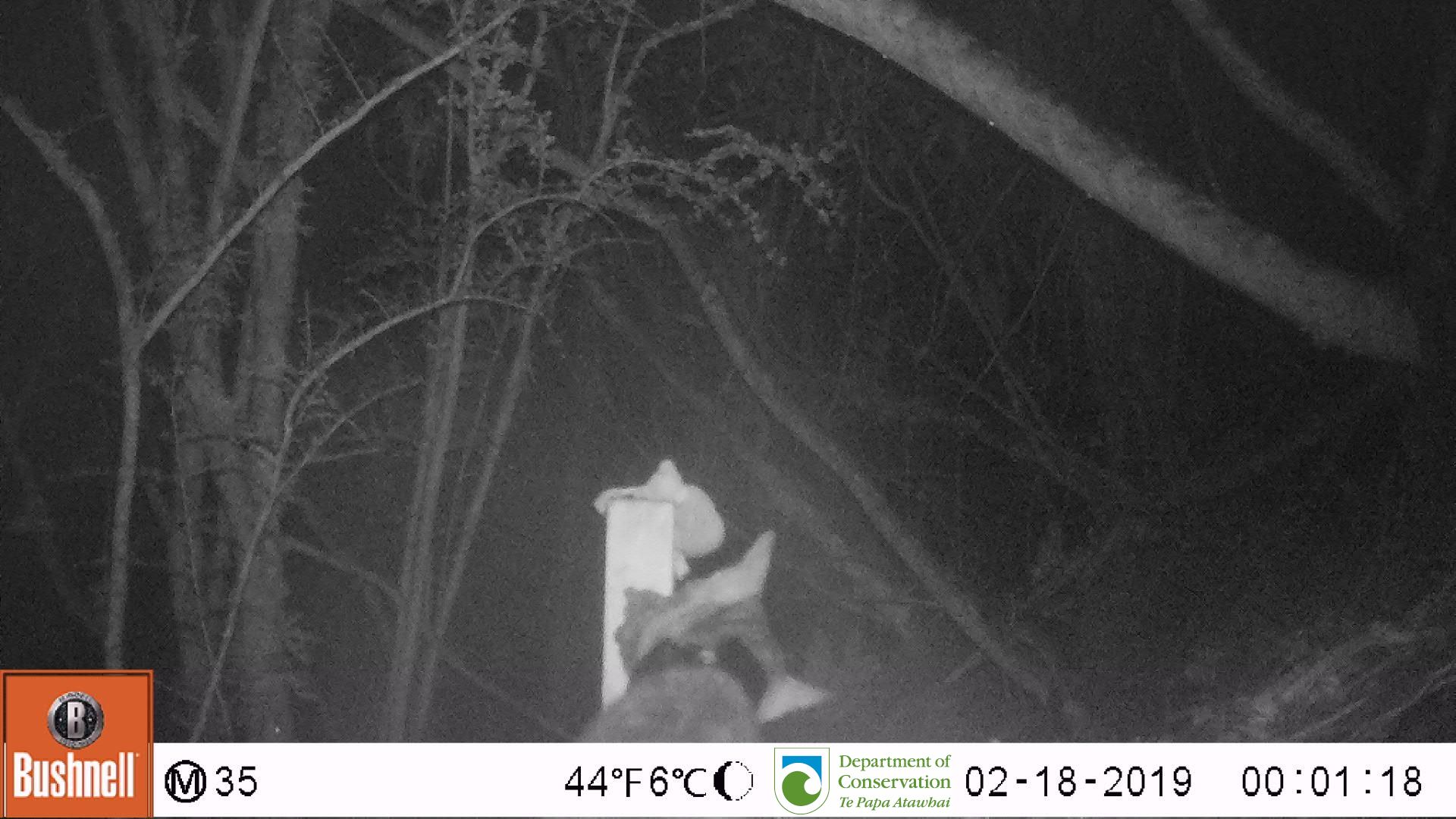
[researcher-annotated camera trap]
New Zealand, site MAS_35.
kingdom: Animalia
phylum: Chordata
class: Mammalia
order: Carnivora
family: Felidae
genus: Felis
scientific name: Felis catus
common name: domestic cat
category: cat